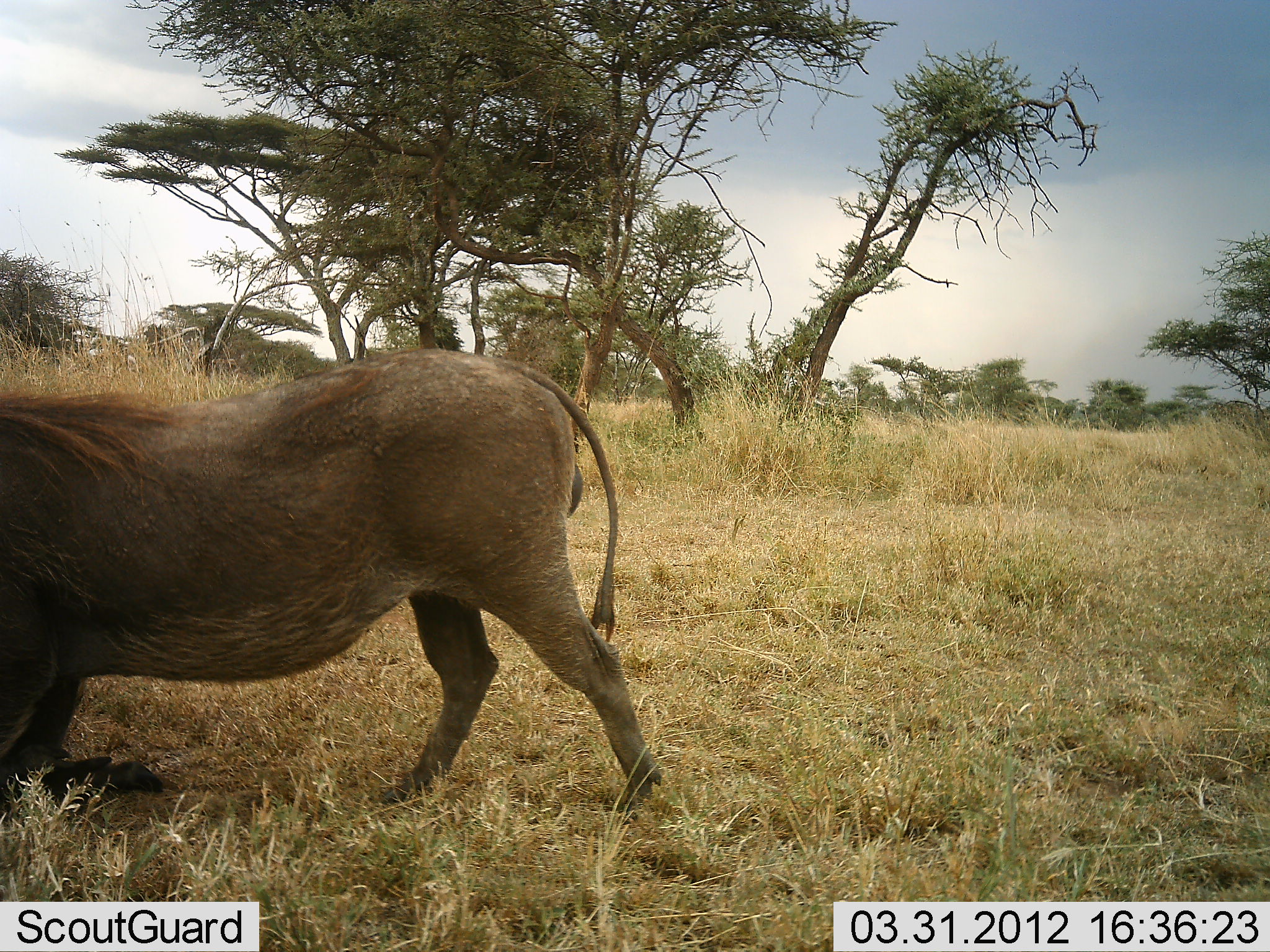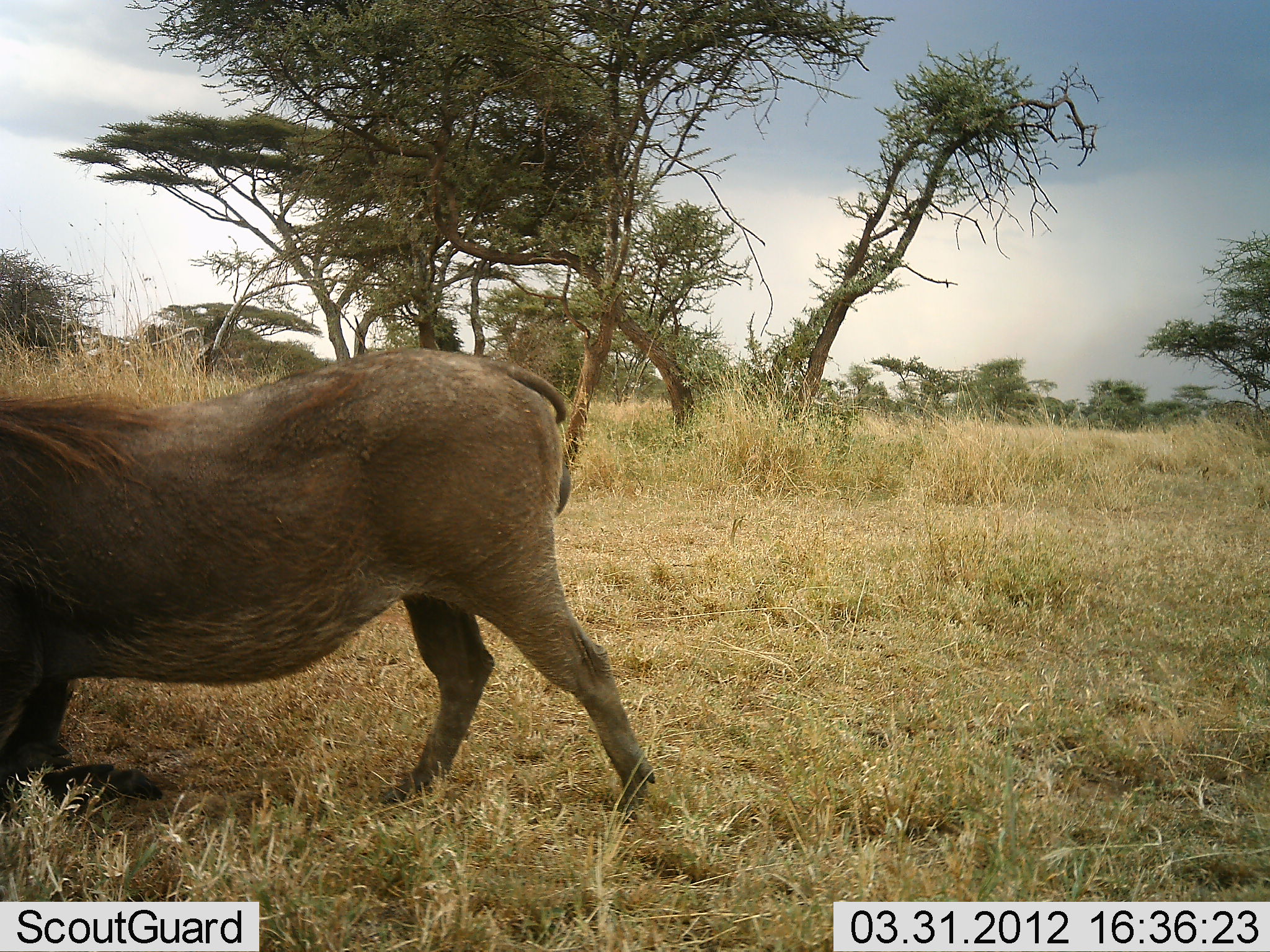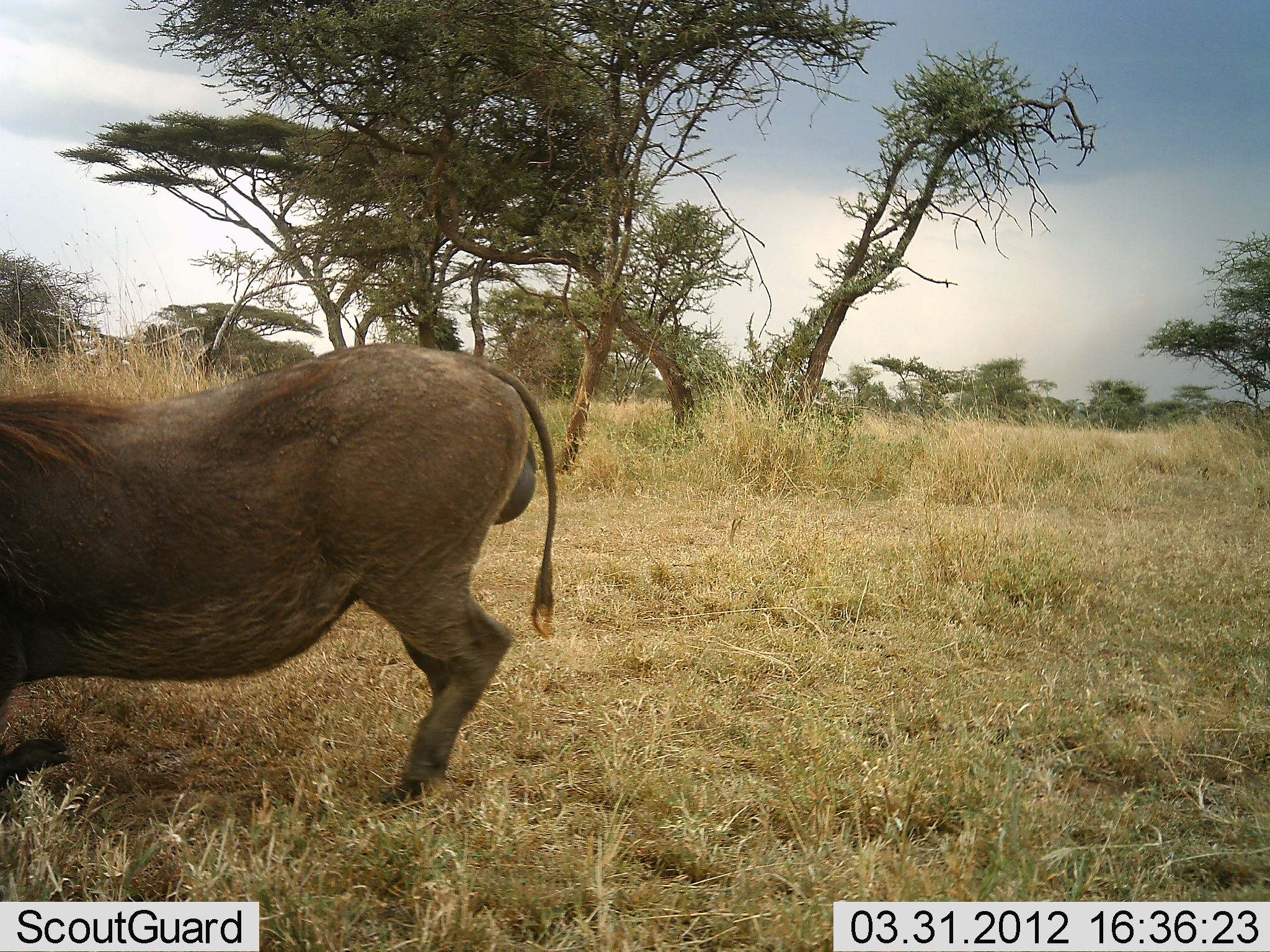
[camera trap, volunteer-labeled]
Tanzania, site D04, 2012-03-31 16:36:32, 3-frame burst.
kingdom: Animalia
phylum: Chordata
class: Mammalia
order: Artiodactyla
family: Suidae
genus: Phacochoerus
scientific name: Phacochoerus africanus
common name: warthog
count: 1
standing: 21%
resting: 0%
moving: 58%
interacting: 0%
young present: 0%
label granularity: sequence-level